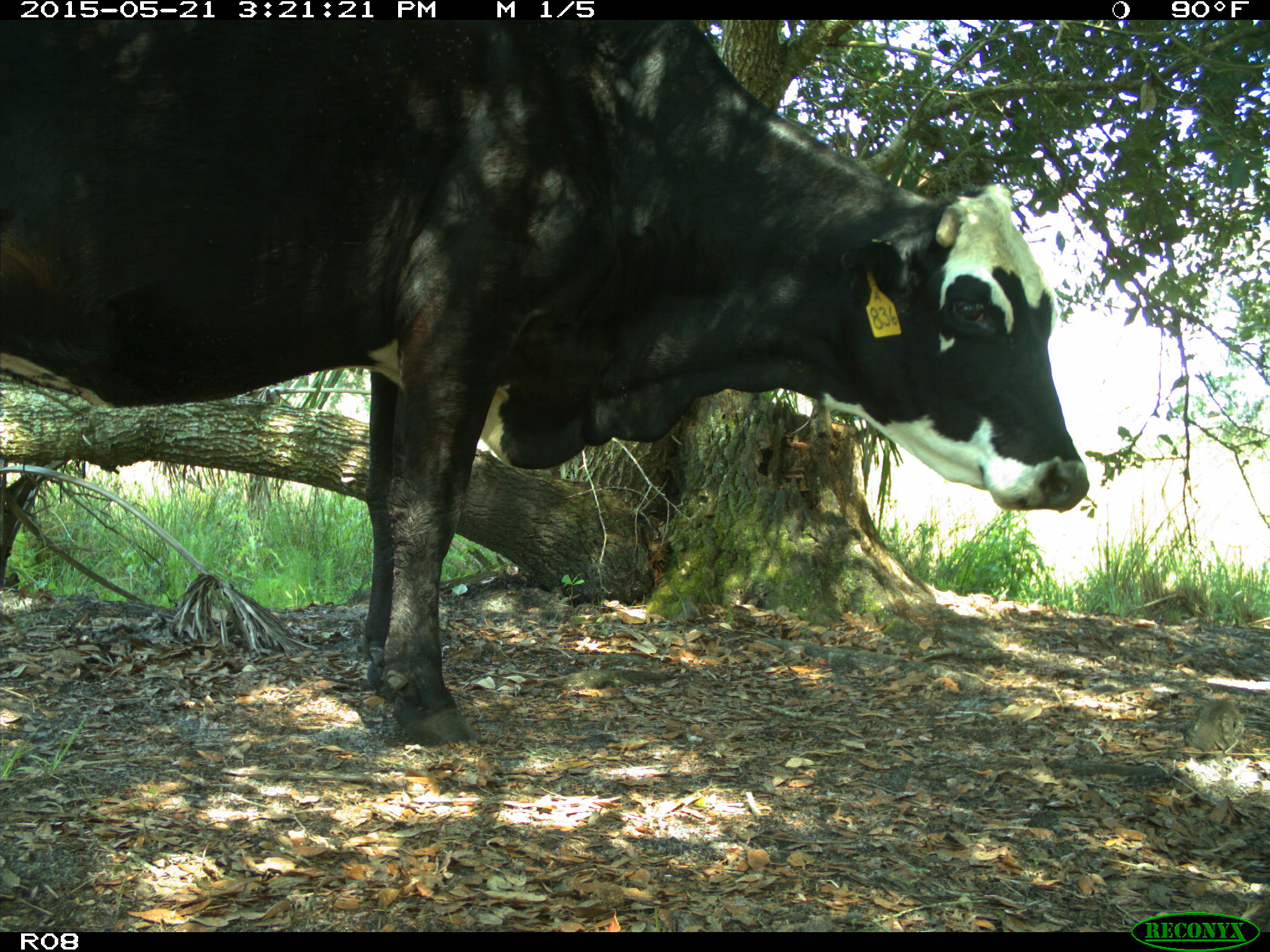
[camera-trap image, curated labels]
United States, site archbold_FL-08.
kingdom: Animalia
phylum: Chordata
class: Mammalia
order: Artiodactyla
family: Bovidae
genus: Bos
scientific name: Bos taurus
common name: domestic cow